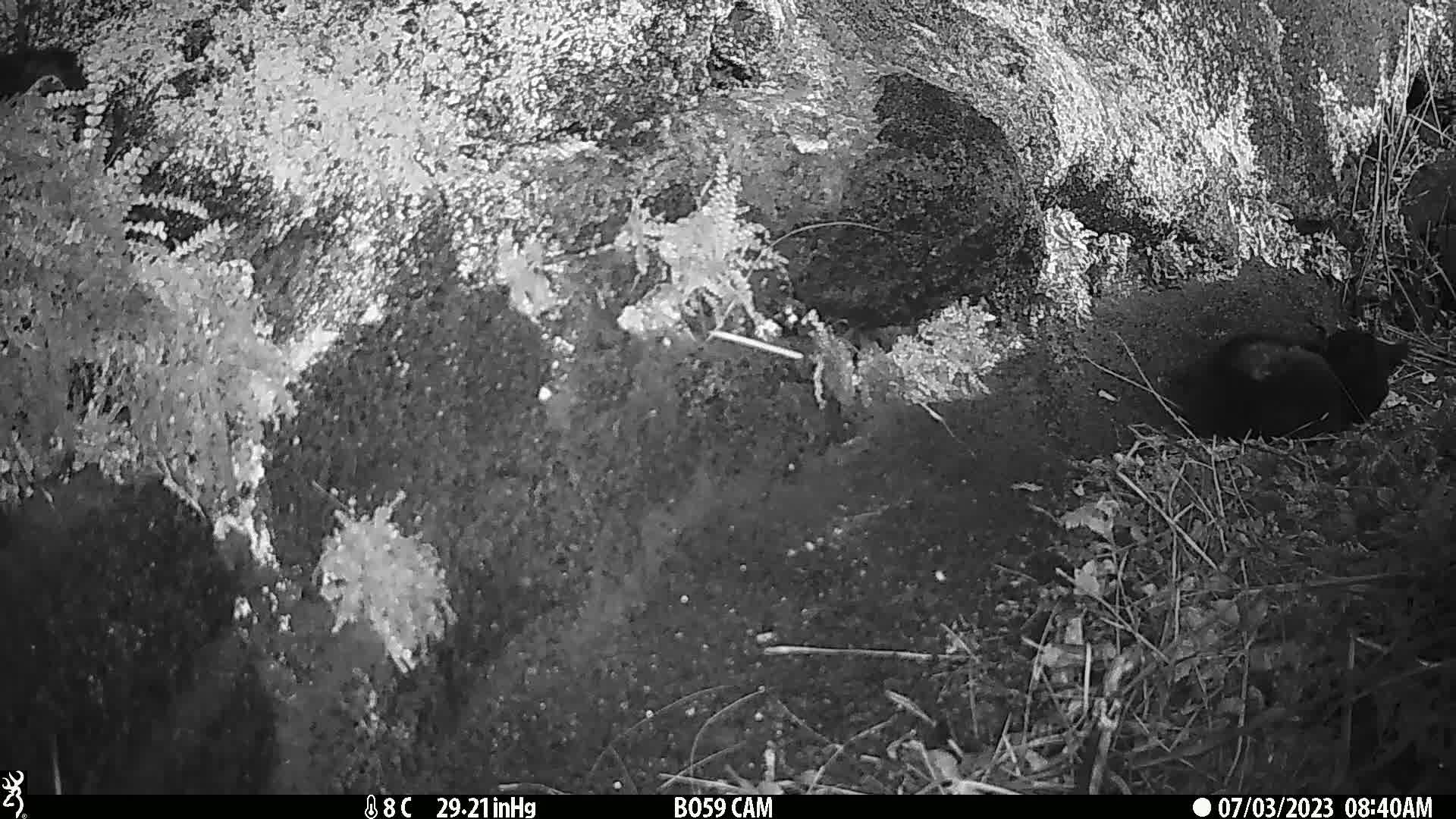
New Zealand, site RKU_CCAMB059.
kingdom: Animalia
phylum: Chordata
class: Mammalia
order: Carnivora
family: Felidae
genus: Felis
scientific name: Felis catus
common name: domestic cat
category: cat